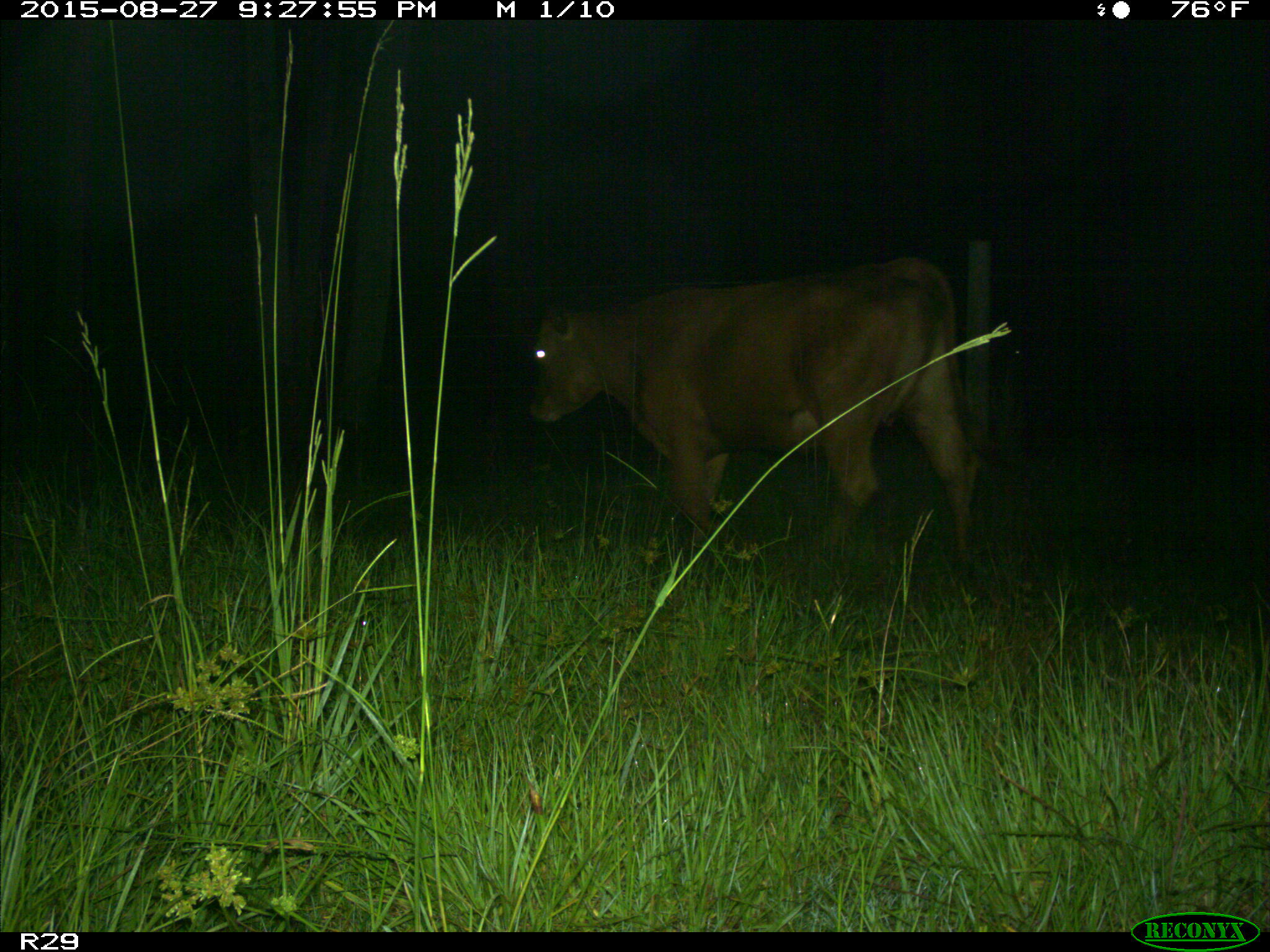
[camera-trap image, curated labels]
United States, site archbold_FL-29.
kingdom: Animalia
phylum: Chordata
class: Mammalia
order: Artiodactyla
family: Bovidae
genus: Bos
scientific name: Bos taurus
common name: domestic cow